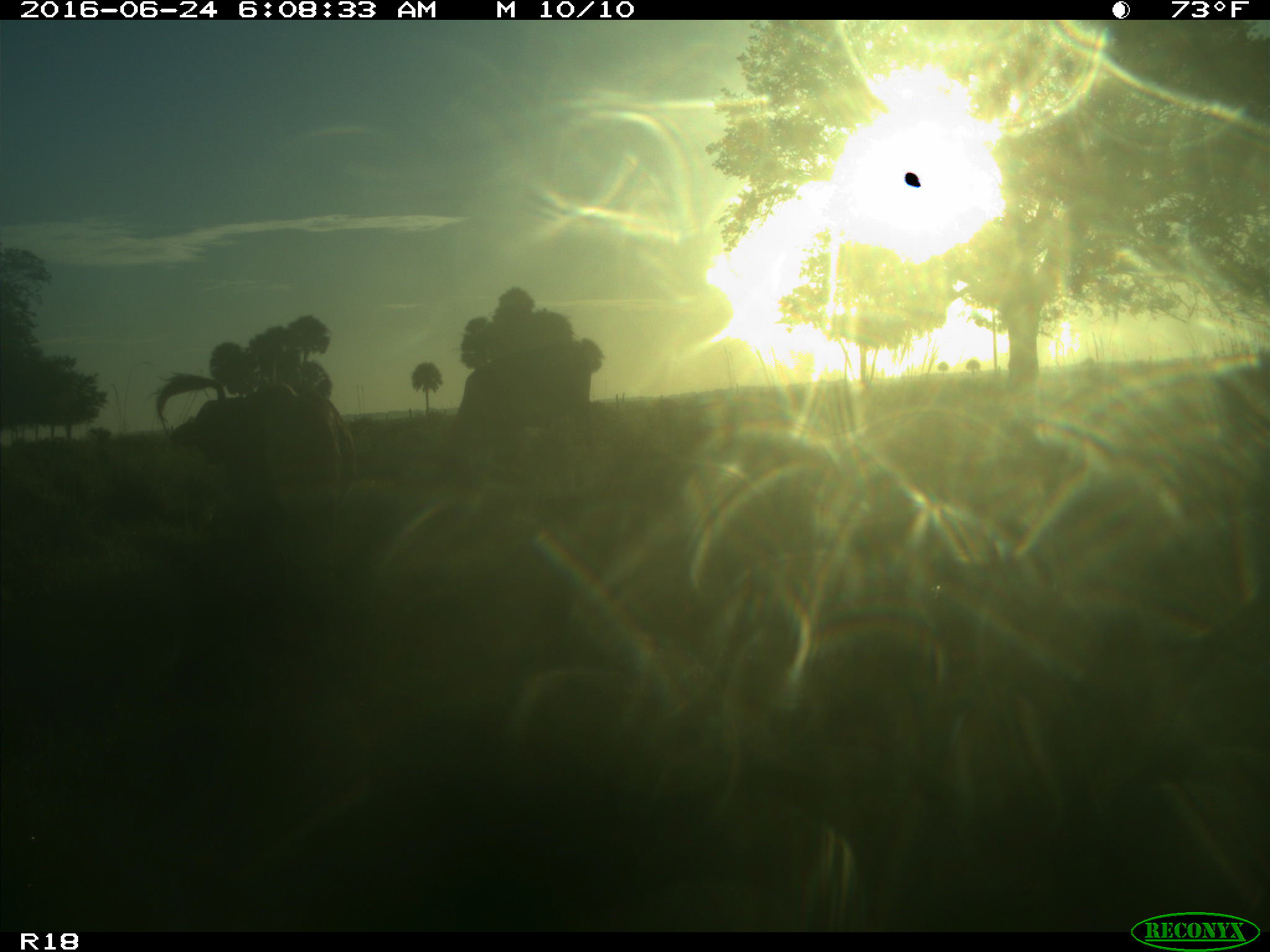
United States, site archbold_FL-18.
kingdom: Animalia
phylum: Chordata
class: Mammalia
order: Artiodactyla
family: Bovidae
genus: Bos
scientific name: Bos taurus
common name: domestic cow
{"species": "Bos taurus (domestic cow)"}